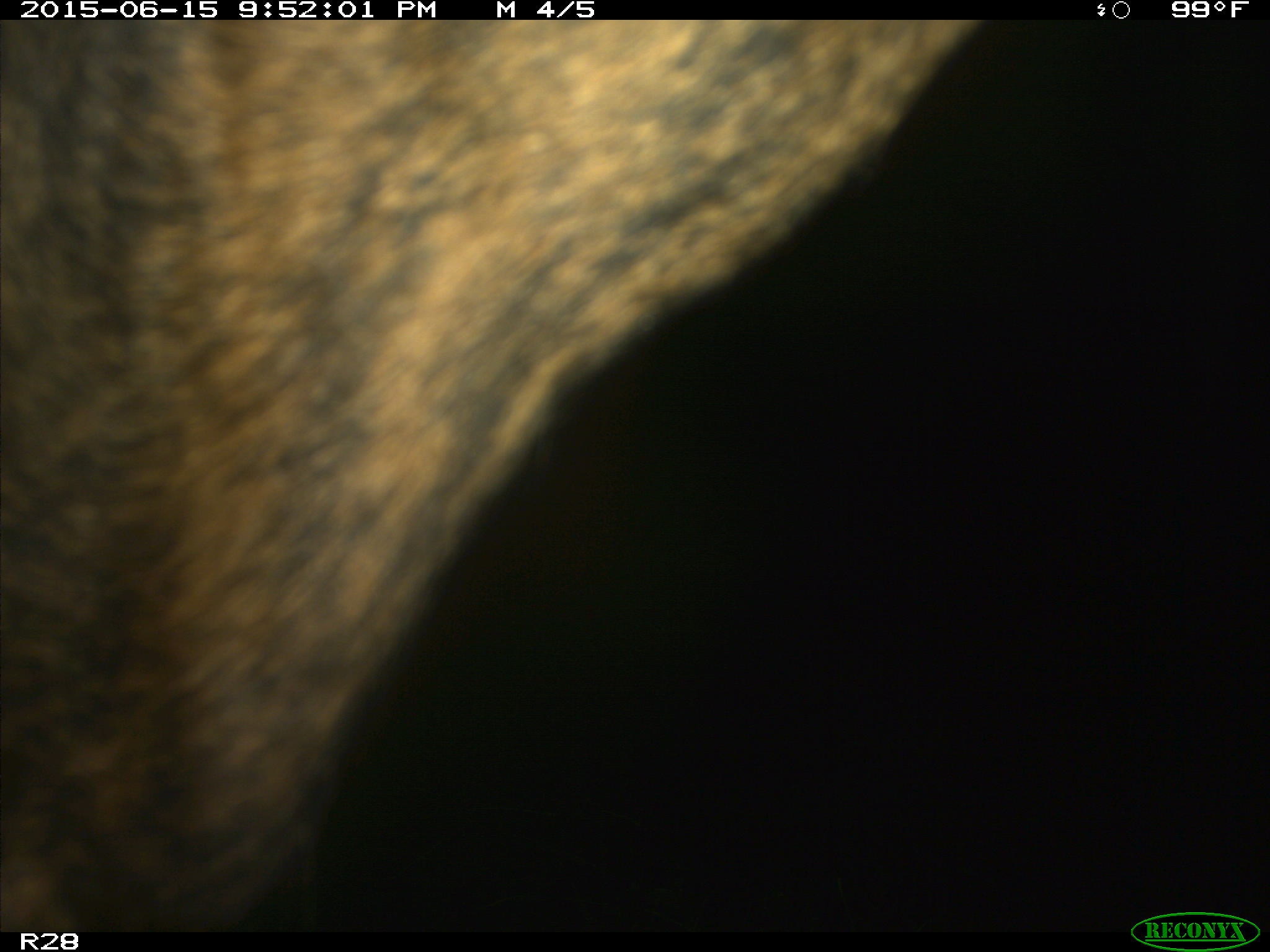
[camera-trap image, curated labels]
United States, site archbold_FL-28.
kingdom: Animalia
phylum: Chordata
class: Mammalia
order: Artiodactyla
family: Bovidae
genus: Bos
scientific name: Bos taurus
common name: domestic cow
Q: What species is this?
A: Bos taurus (domestic cow).